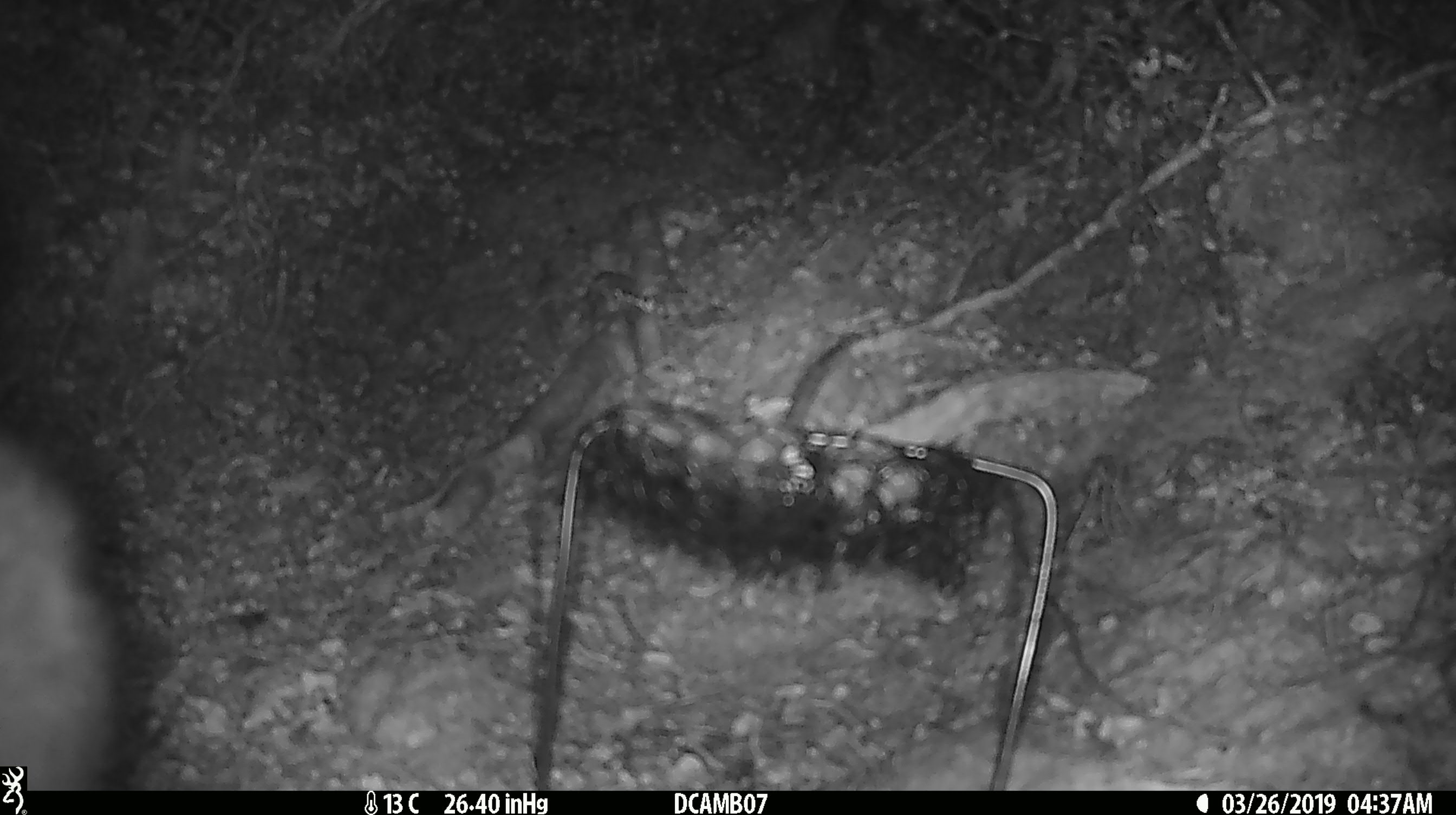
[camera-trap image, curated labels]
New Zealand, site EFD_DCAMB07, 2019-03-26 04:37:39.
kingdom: Animalia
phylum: Chordata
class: Mammalia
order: Diprotodontia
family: Phalangeridae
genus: Trichosurus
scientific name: Trichosurus vulpecula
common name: common brushtail possum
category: possum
Possum (common brushtail possum) (Trichosurus vulpecula).